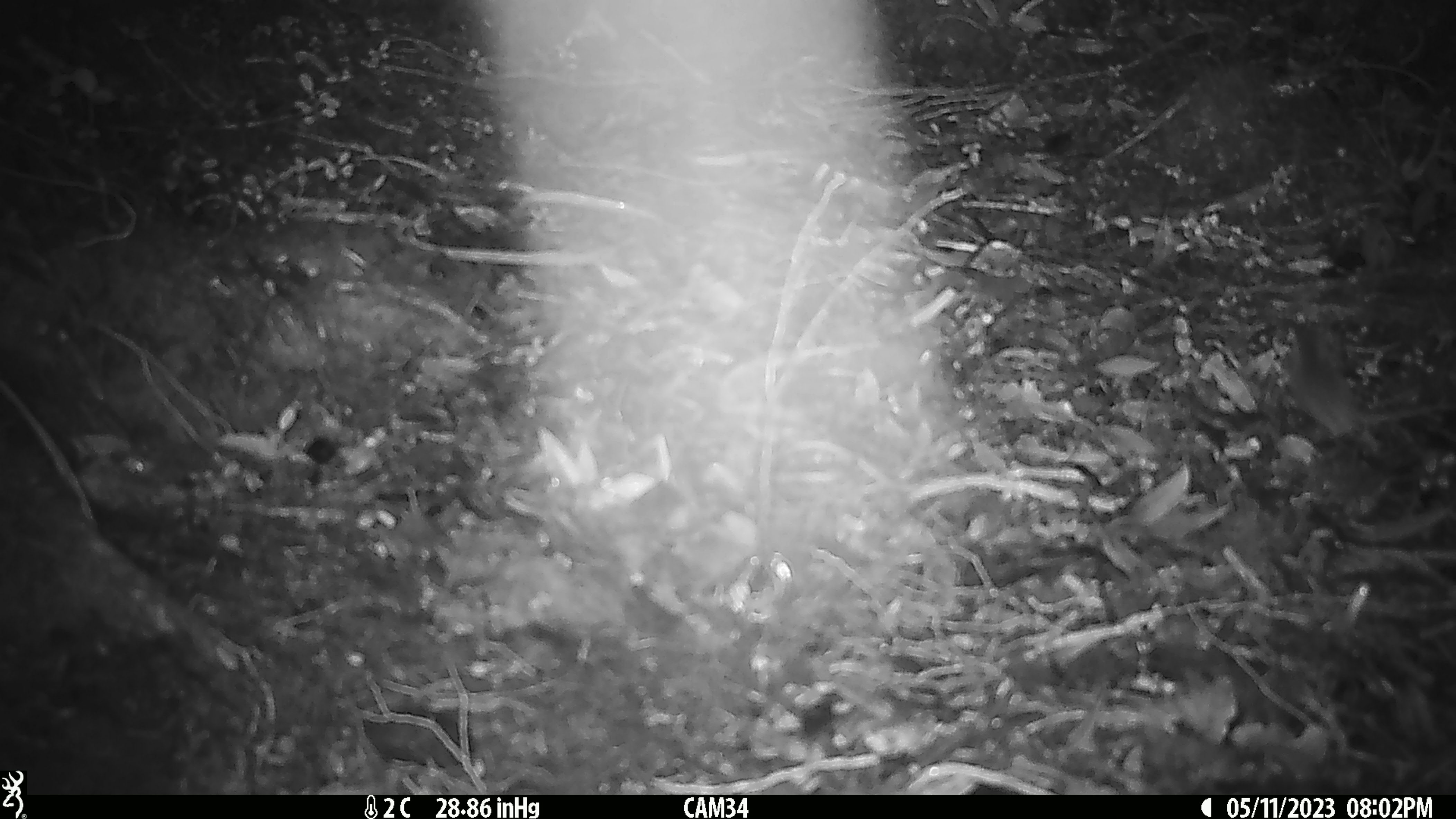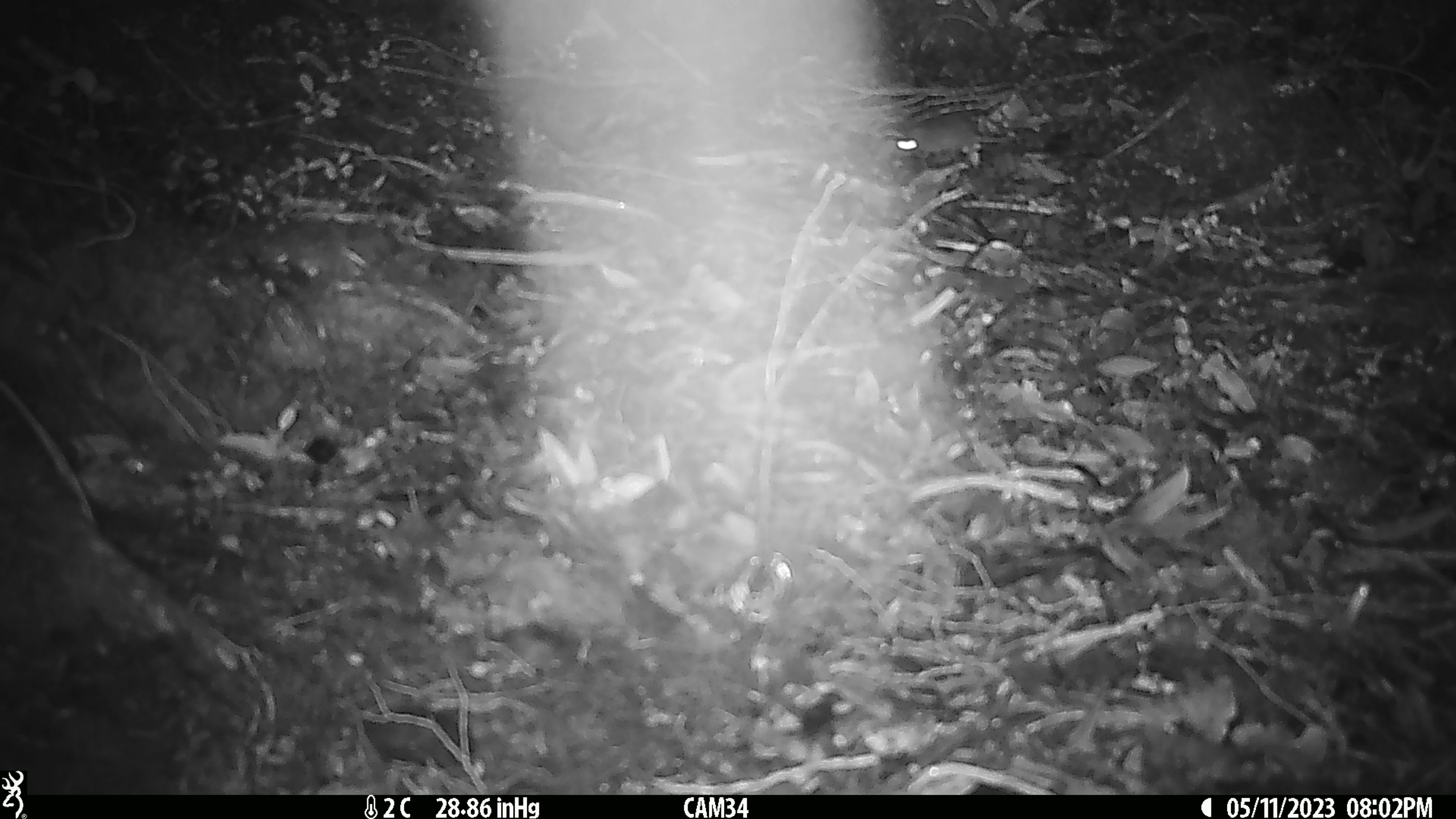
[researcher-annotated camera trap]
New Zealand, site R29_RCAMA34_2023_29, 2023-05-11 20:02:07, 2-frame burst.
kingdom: Animalia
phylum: Chordata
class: Mammalia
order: Rodentia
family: Muridae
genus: Mus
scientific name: Mus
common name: mouse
Mouse (Mus).